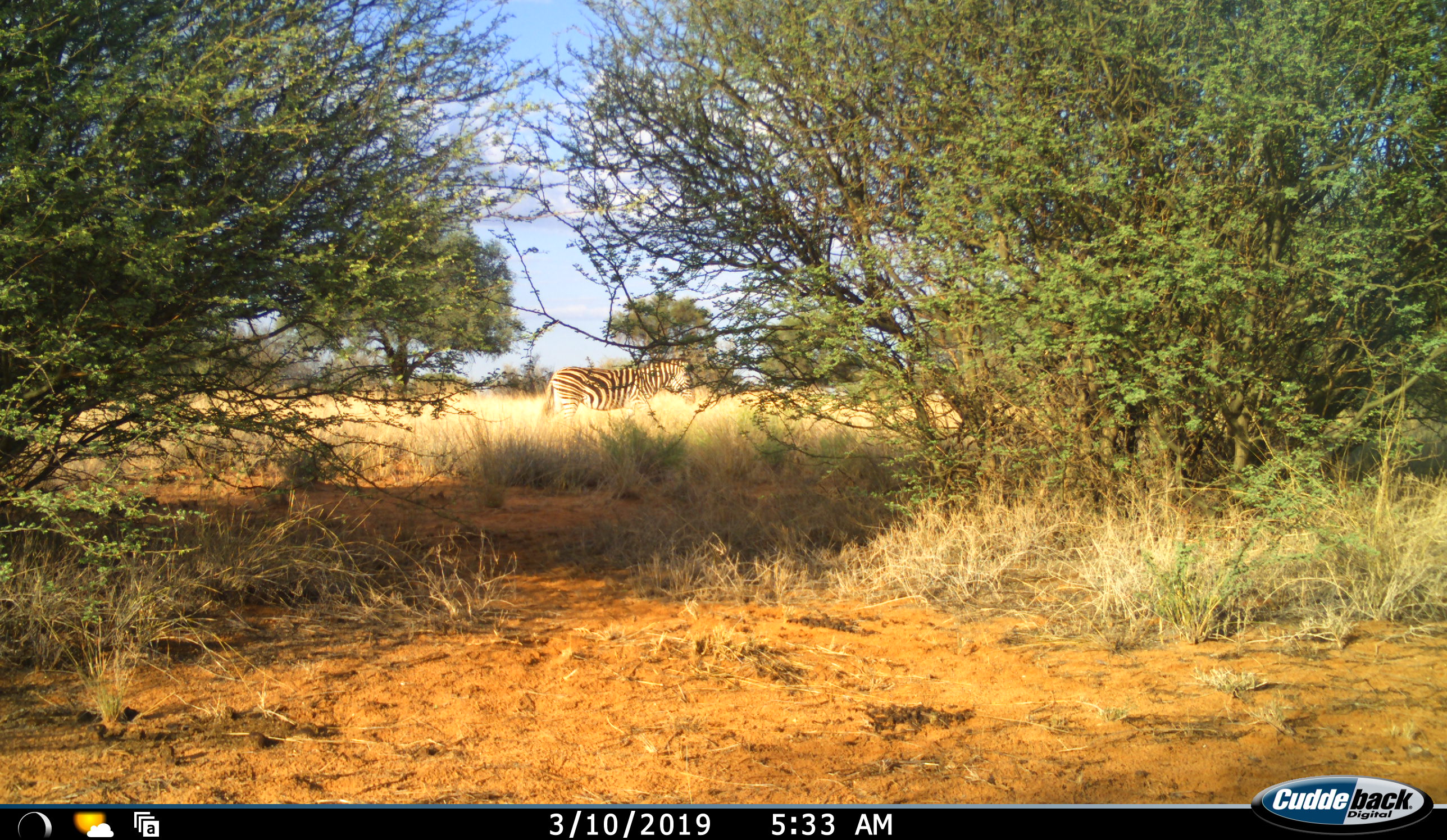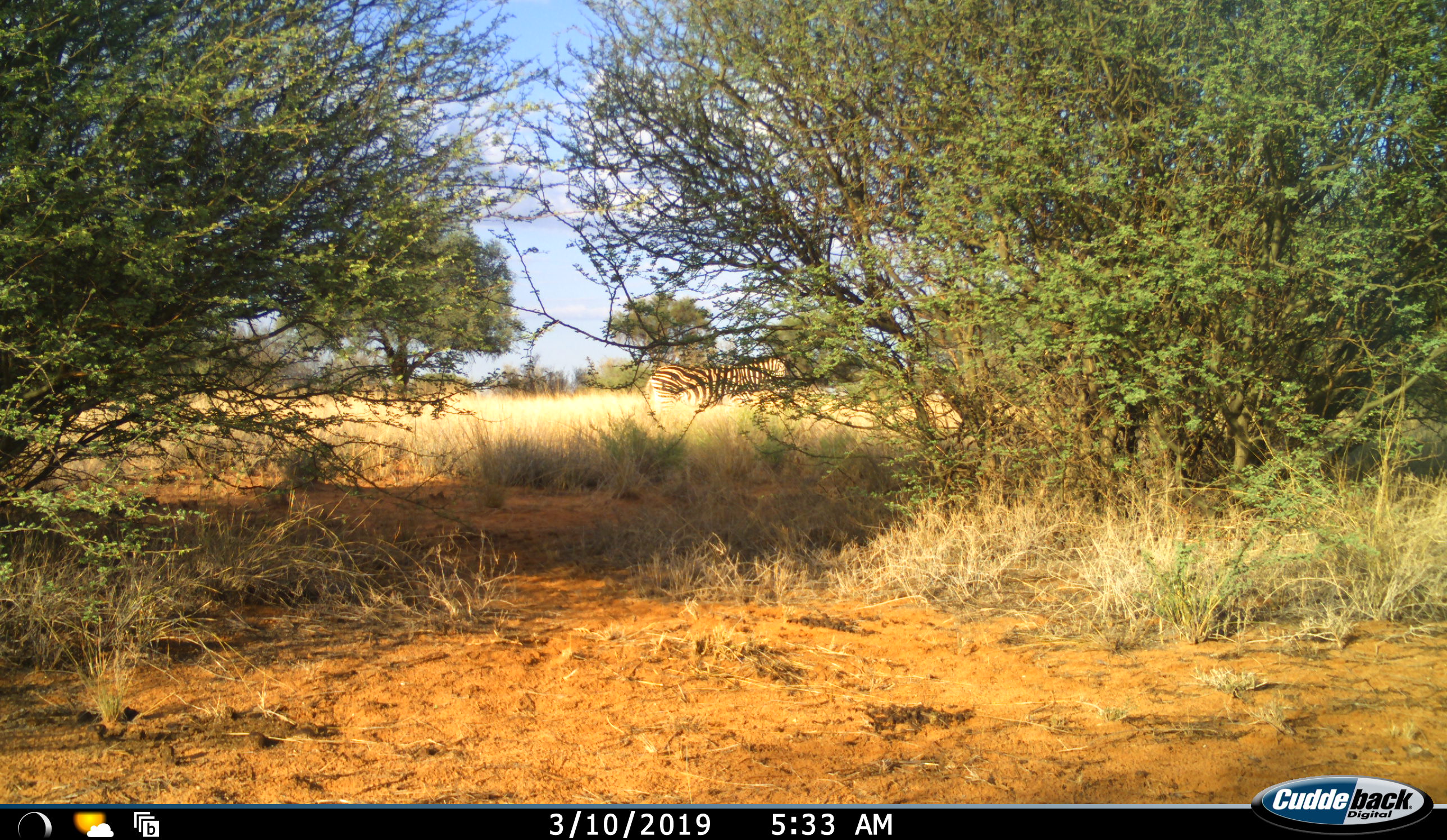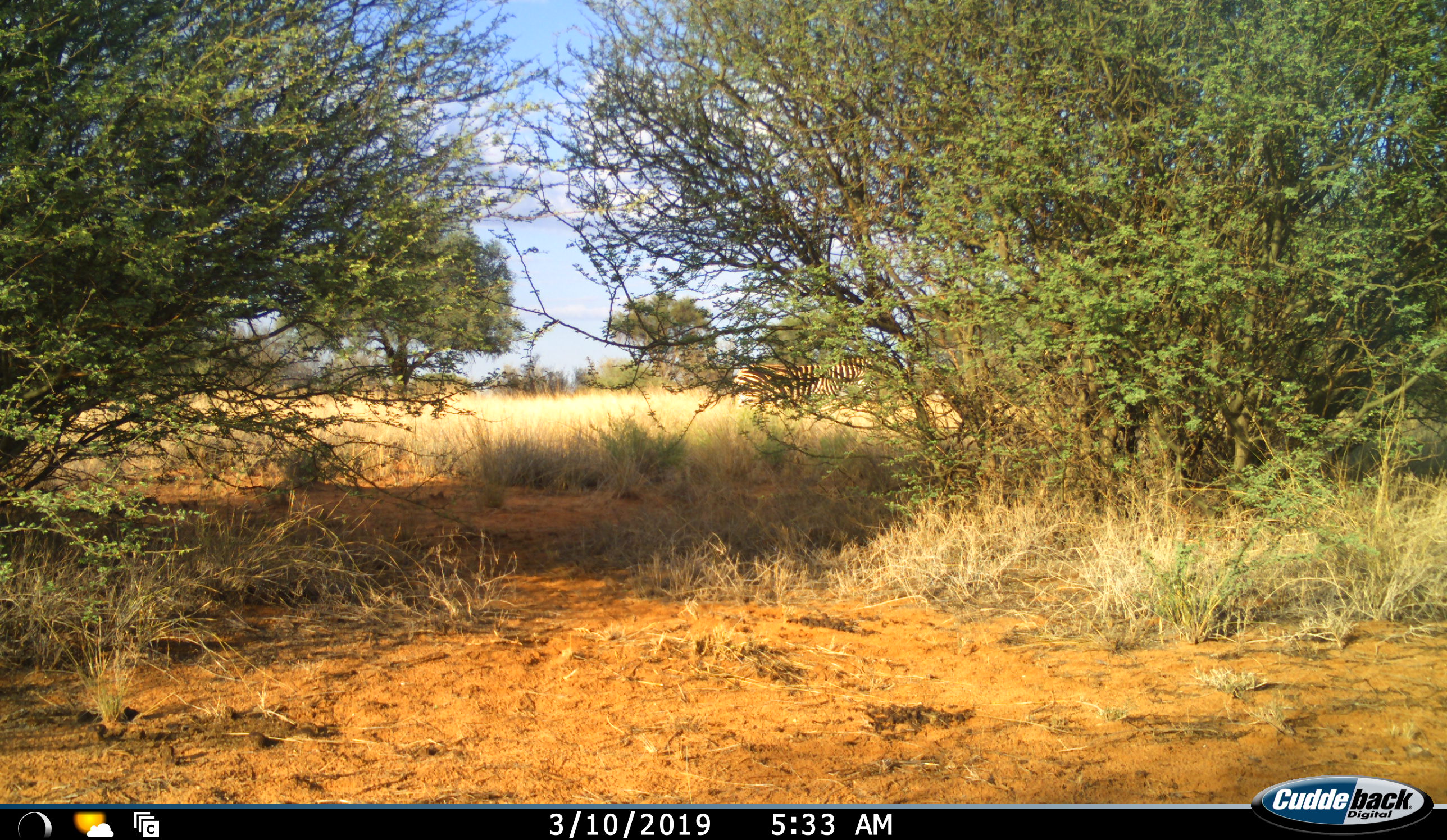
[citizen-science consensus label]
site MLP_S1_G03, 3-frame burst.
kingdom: Animalia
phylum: Chordata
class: Mammalia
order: Perissodactyla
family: Equidae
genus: Equus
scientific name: Equus quagga burchellii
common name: burchell's zebra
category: zebraburchells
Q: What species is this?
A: Zebraburchells (burchell's zebra) (Equus quagga burchellii).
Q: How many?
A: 1.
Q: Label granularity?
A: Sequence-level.